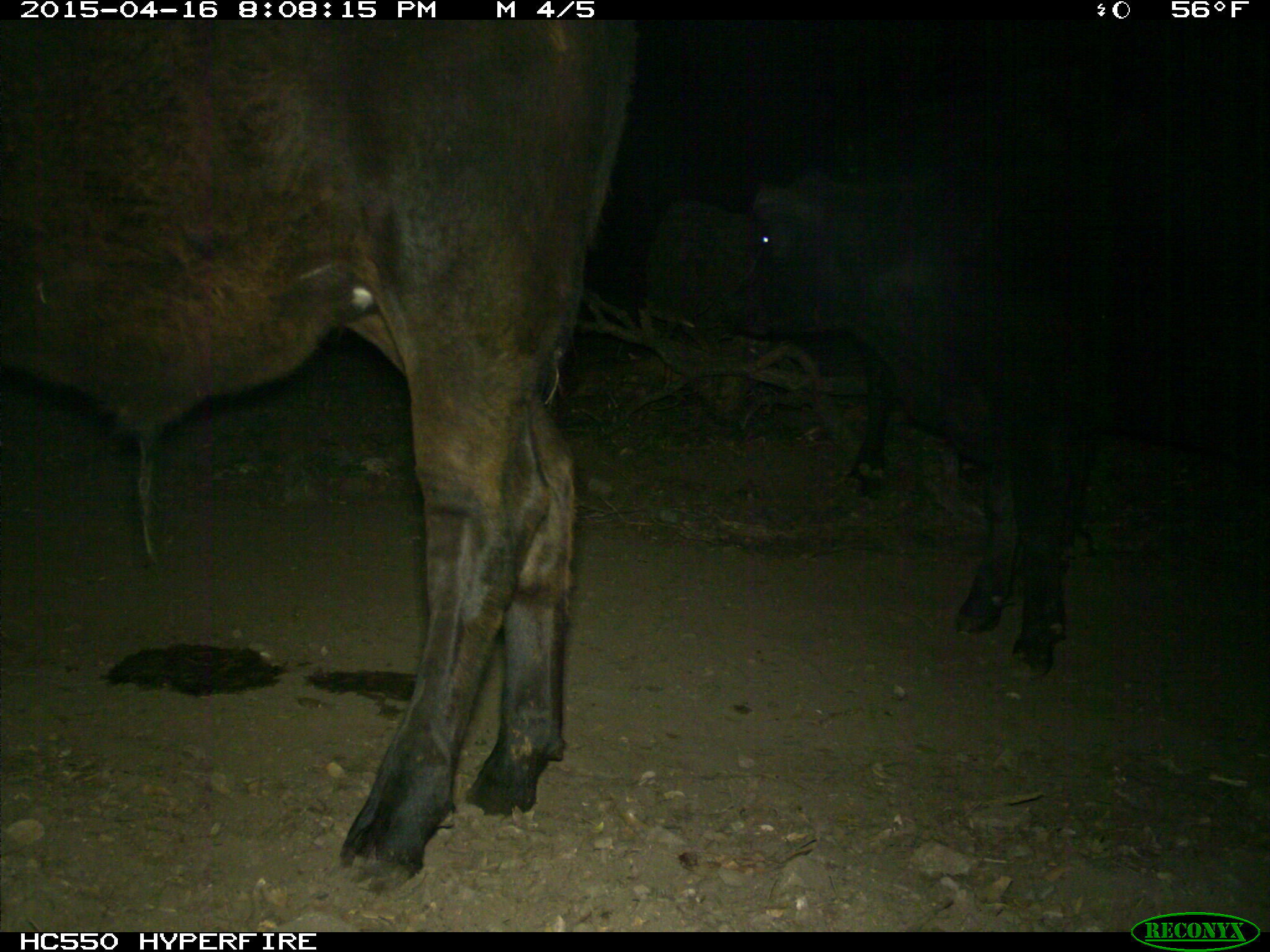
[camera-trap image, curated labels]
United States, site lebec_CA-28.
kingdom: Animalia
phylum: Chordata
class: Mammalia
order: Artiodactyla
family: Bovidae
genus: Bos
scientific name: Bos taurus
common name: domestic cow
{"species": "Bos taurus (domestic cow)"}